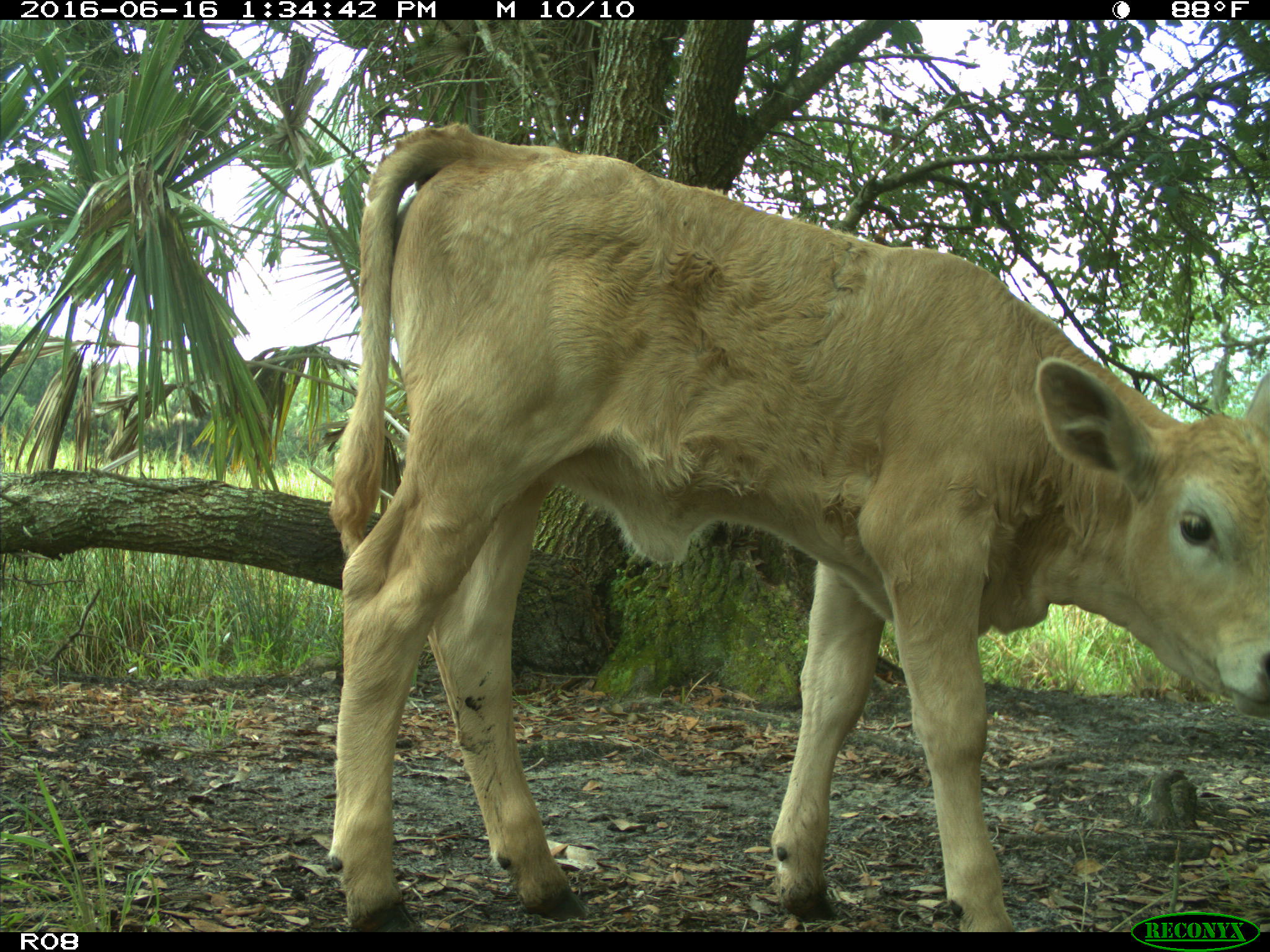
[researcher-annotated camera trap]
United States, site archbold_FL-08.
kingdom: Animalia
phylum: Chordata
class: Mammalia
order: Artiodactyla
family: Bovidae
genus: Bos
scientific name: Bos taurus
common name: domestic cow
Bos taurus (domestic cow).